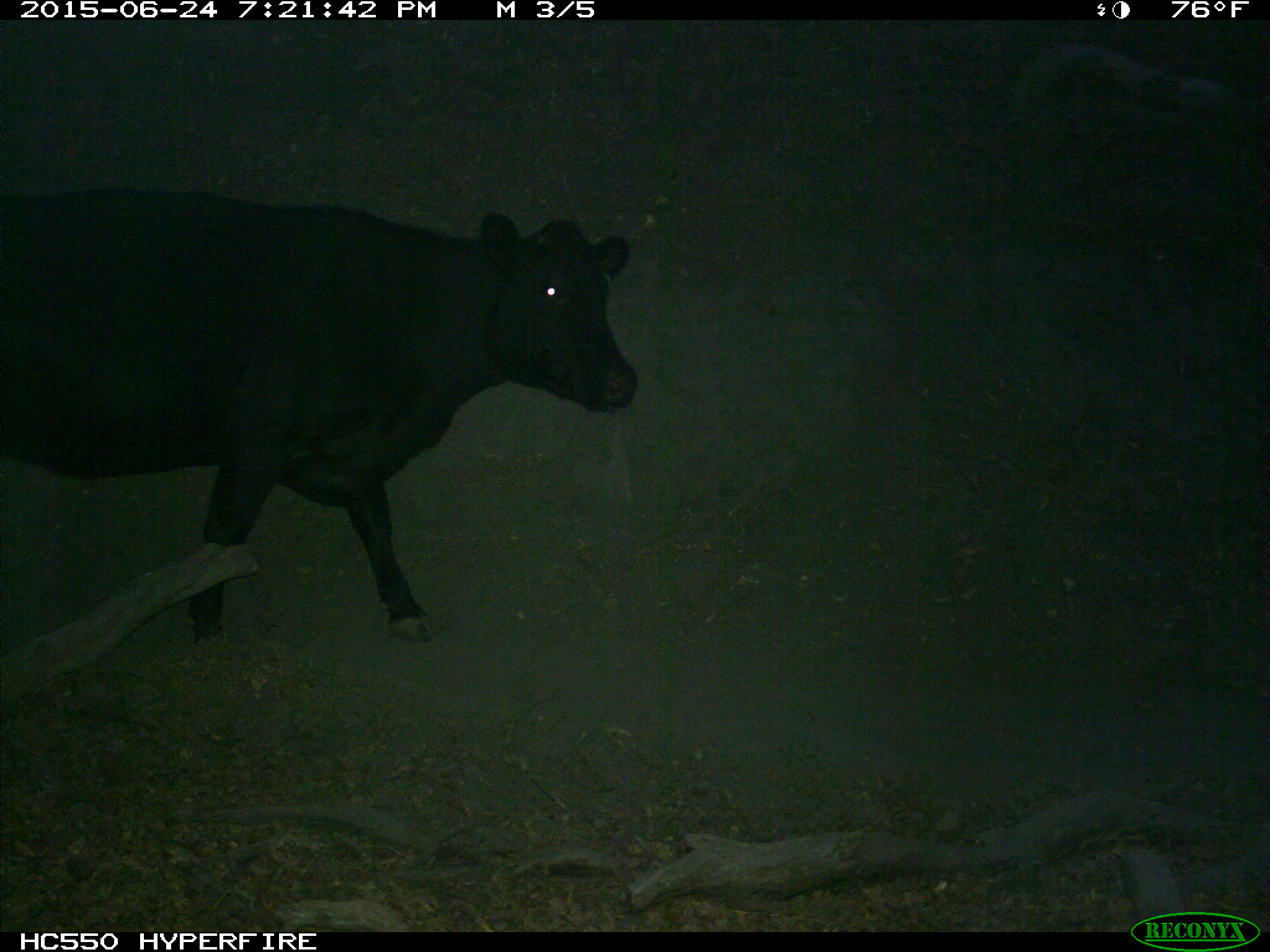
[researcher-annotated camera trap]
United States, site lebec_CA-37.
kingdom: Animalia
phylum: Chordata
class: Mammalia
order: Artiodactyla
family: Bovidae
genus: Bos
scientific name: Bos taurus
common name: domestic cow